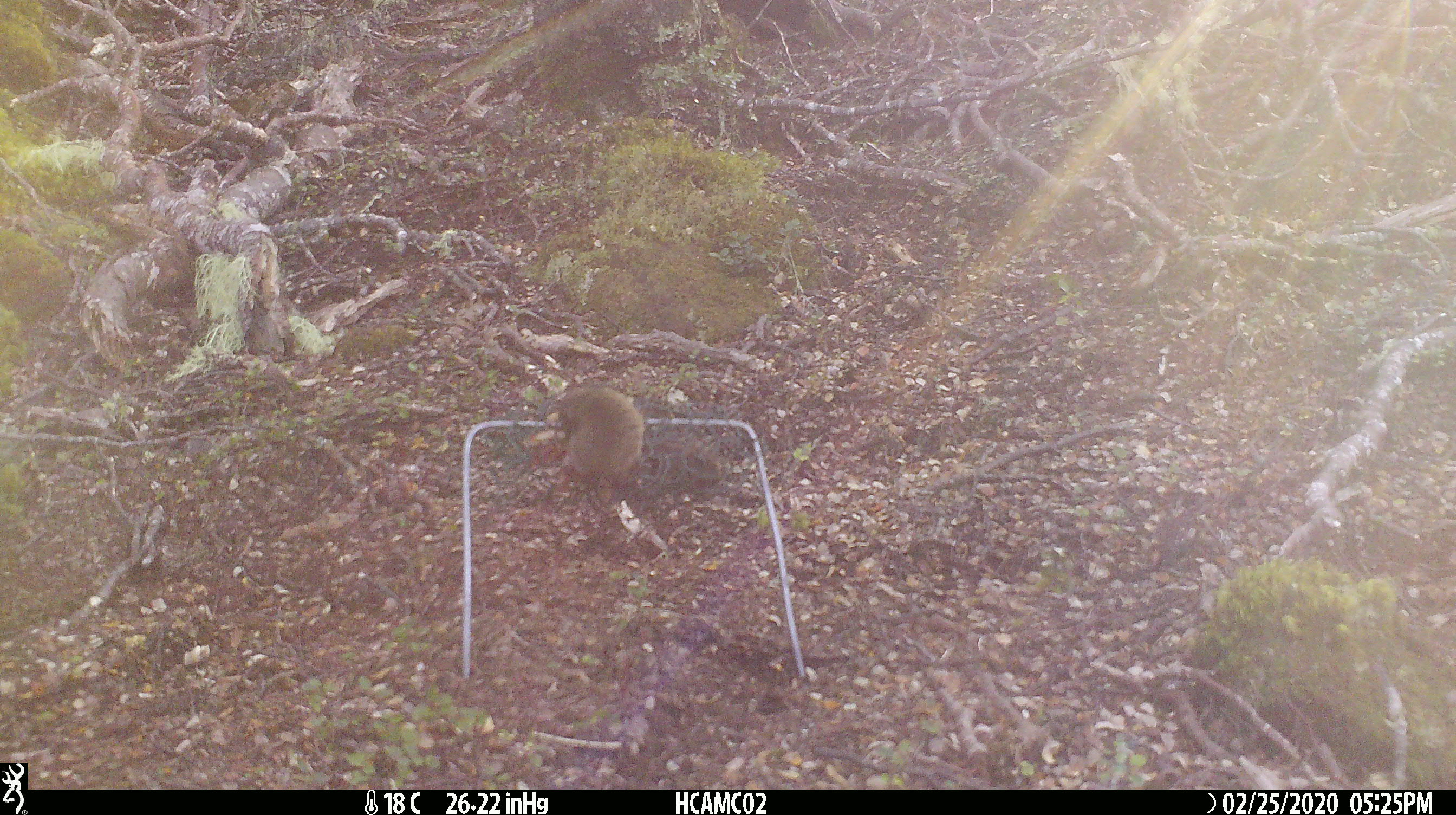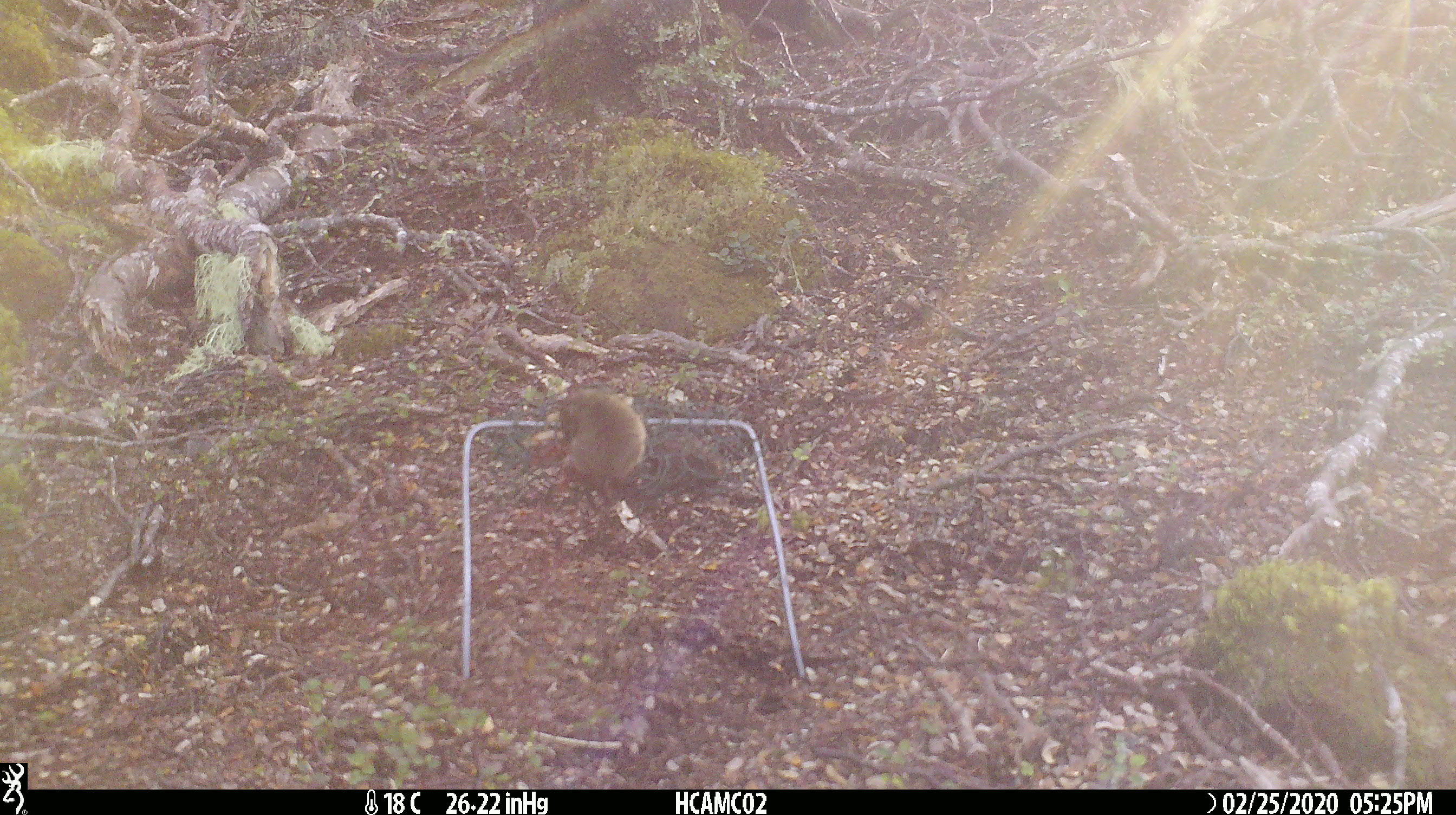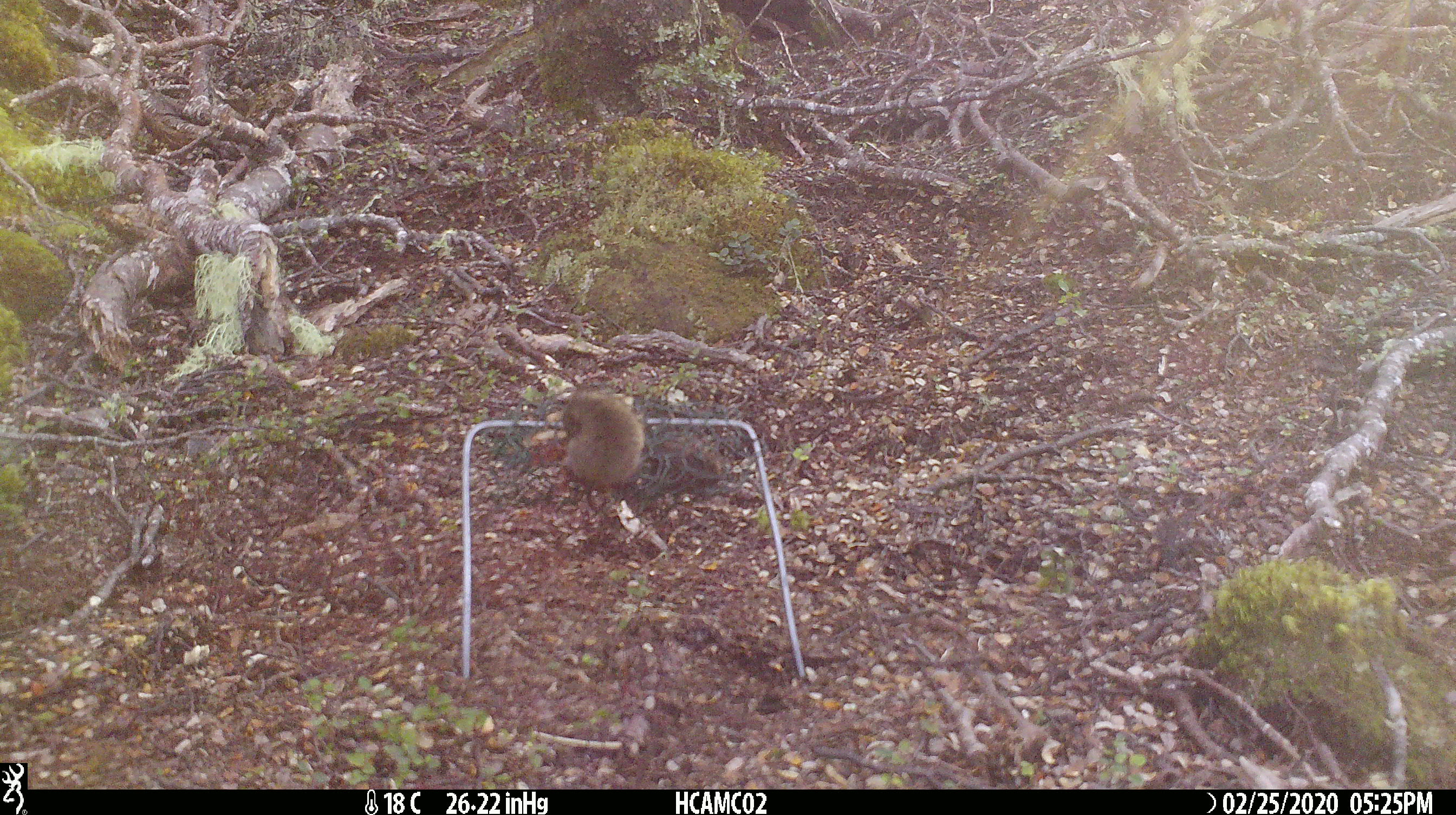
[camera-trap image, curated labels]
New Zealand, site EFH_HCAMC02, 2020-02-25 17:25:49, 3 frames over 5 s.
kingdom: Animalia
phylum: Chordata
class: Mammalia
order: Rodentia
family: Muridae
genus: Mus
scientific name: Mus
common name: mouse